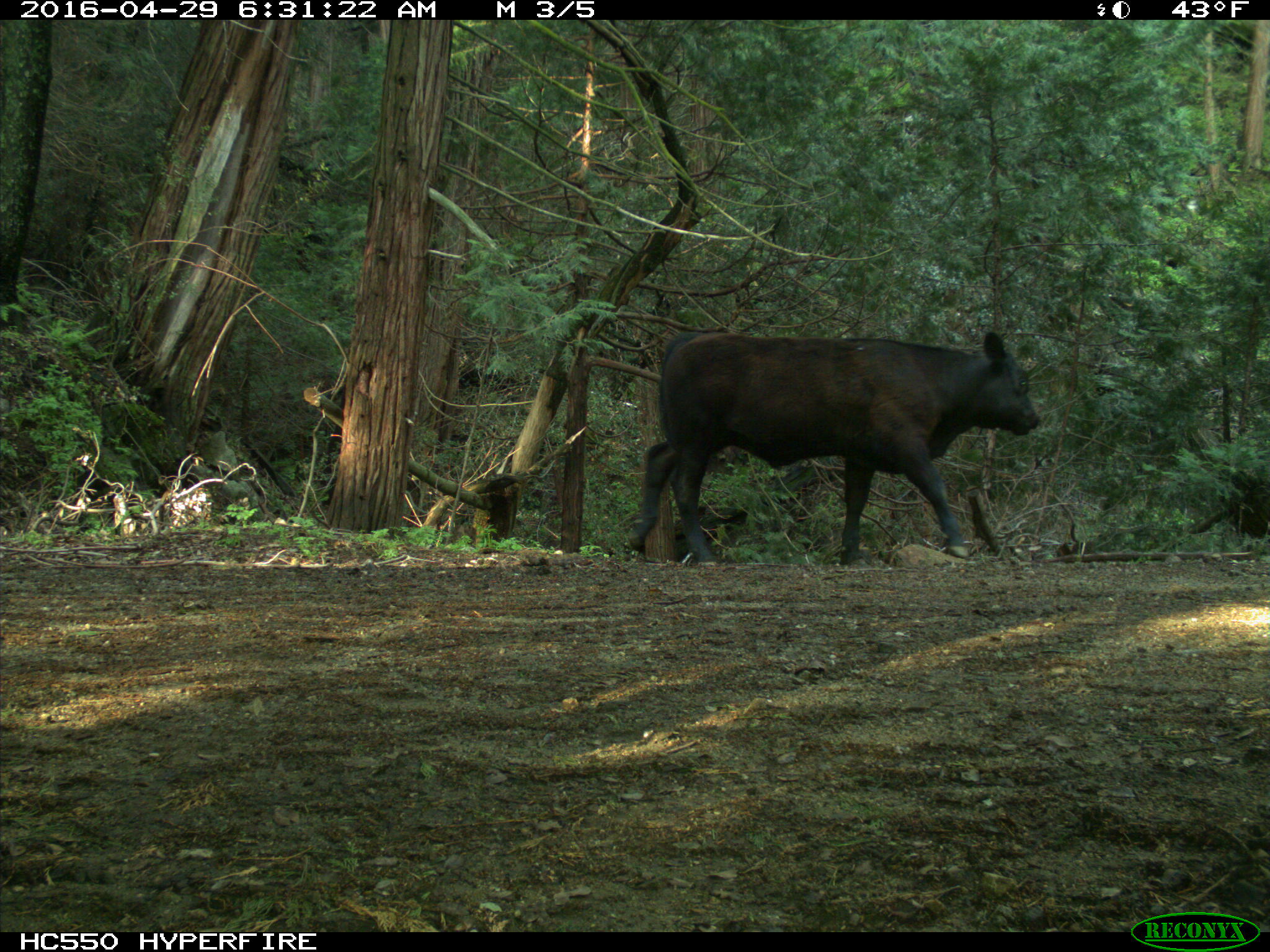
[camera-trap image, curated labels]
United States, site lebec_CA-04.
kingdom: Animalia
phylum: Chordata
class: Mammalia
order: Artiodactyla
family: Bovidae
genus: Bos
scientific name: Bos taurus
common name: domestic cow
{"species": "Bos taurus (domestic cow)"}